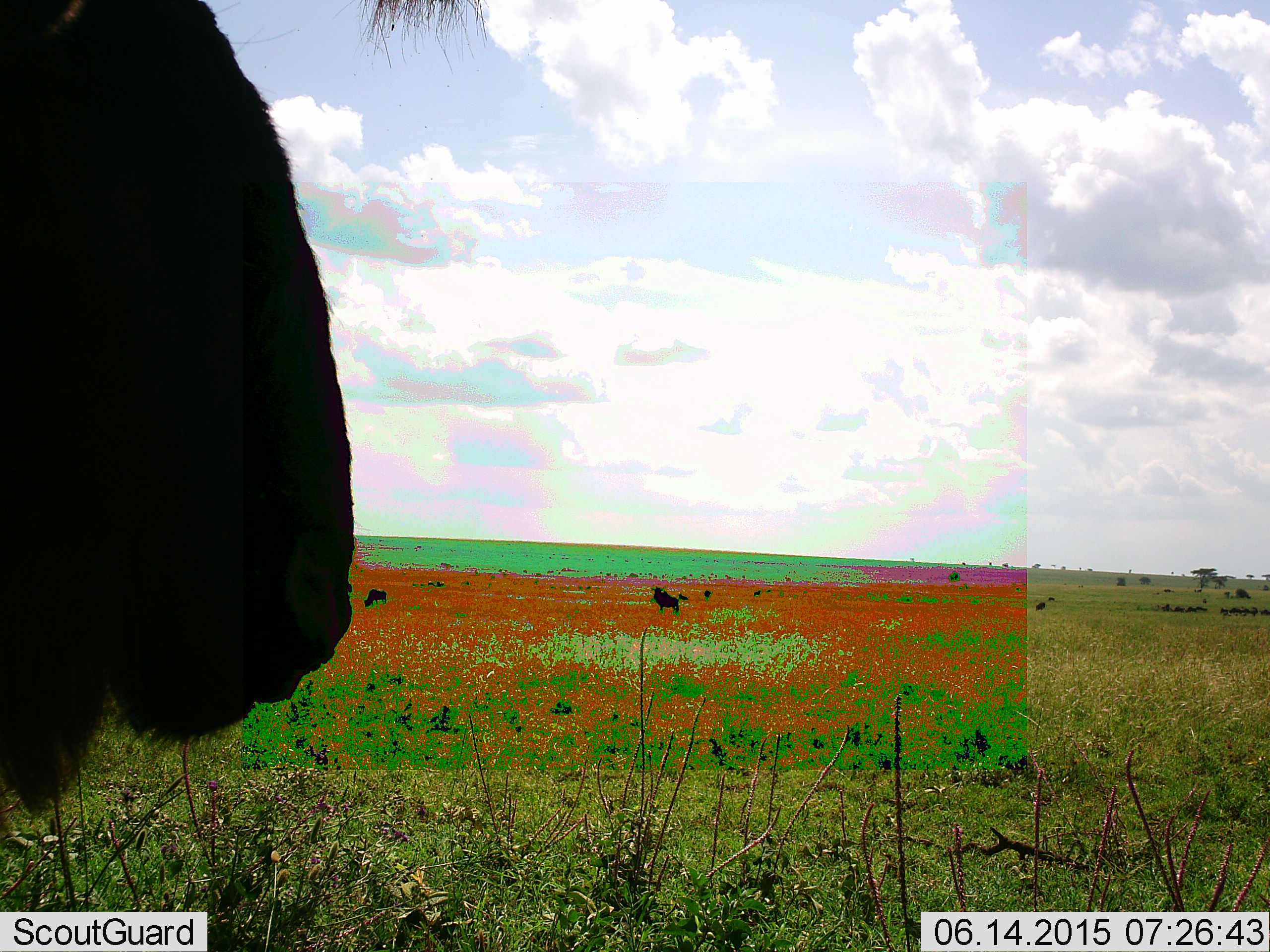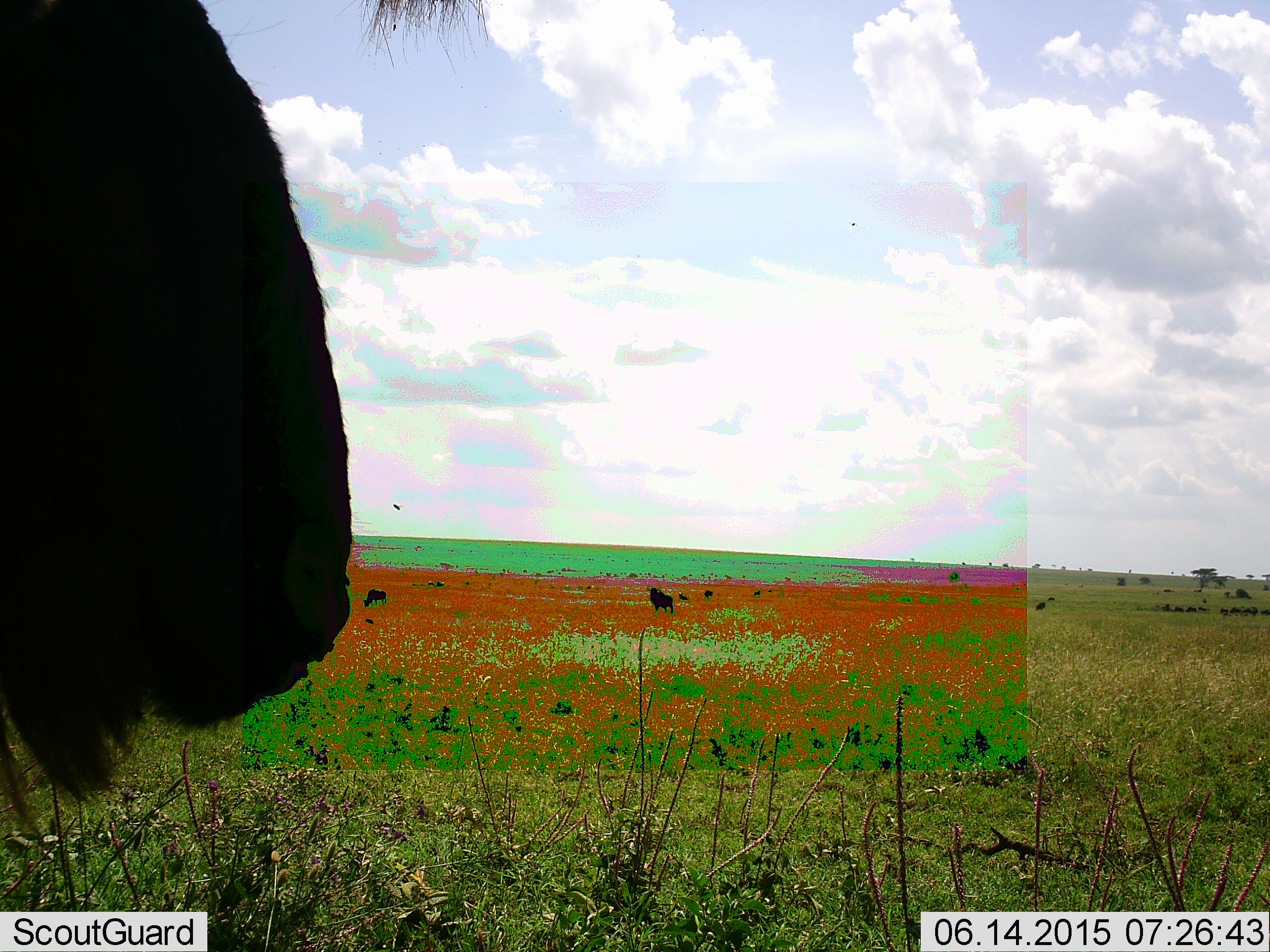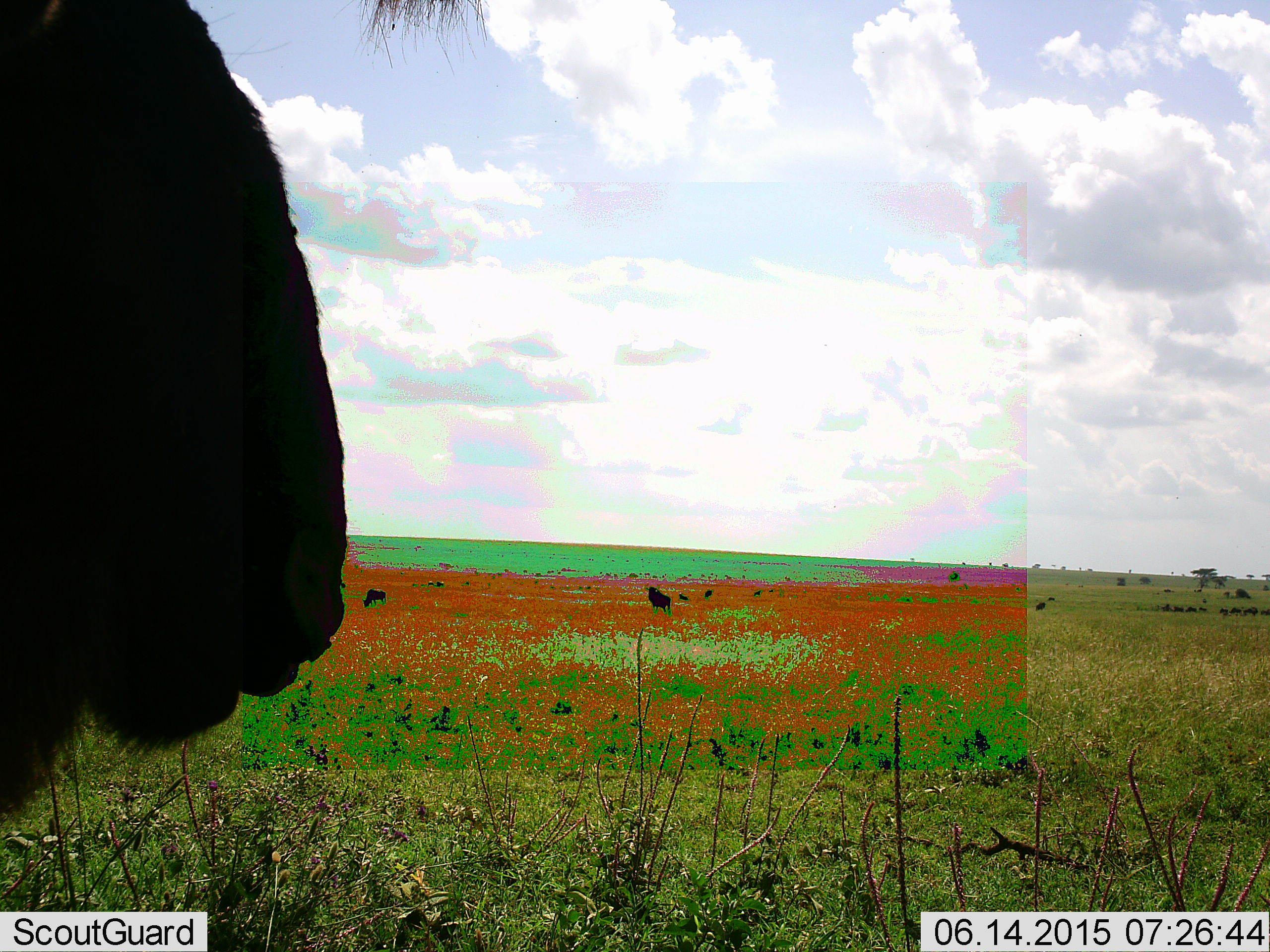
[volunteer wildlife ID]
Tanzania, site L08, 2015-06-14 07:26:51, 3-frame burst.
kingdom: Animalia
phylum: Chordata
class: Mammalia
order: Artiodactyla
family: Bovidae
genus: Connochaetes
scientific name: Connochaetes taurinus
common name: blue wildebeest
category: wildebeest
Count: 3.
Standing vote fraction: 100%.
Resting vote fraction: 0%.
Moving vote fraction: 40%.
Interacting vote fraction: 0%.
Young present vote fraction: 0%.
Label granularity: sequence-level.